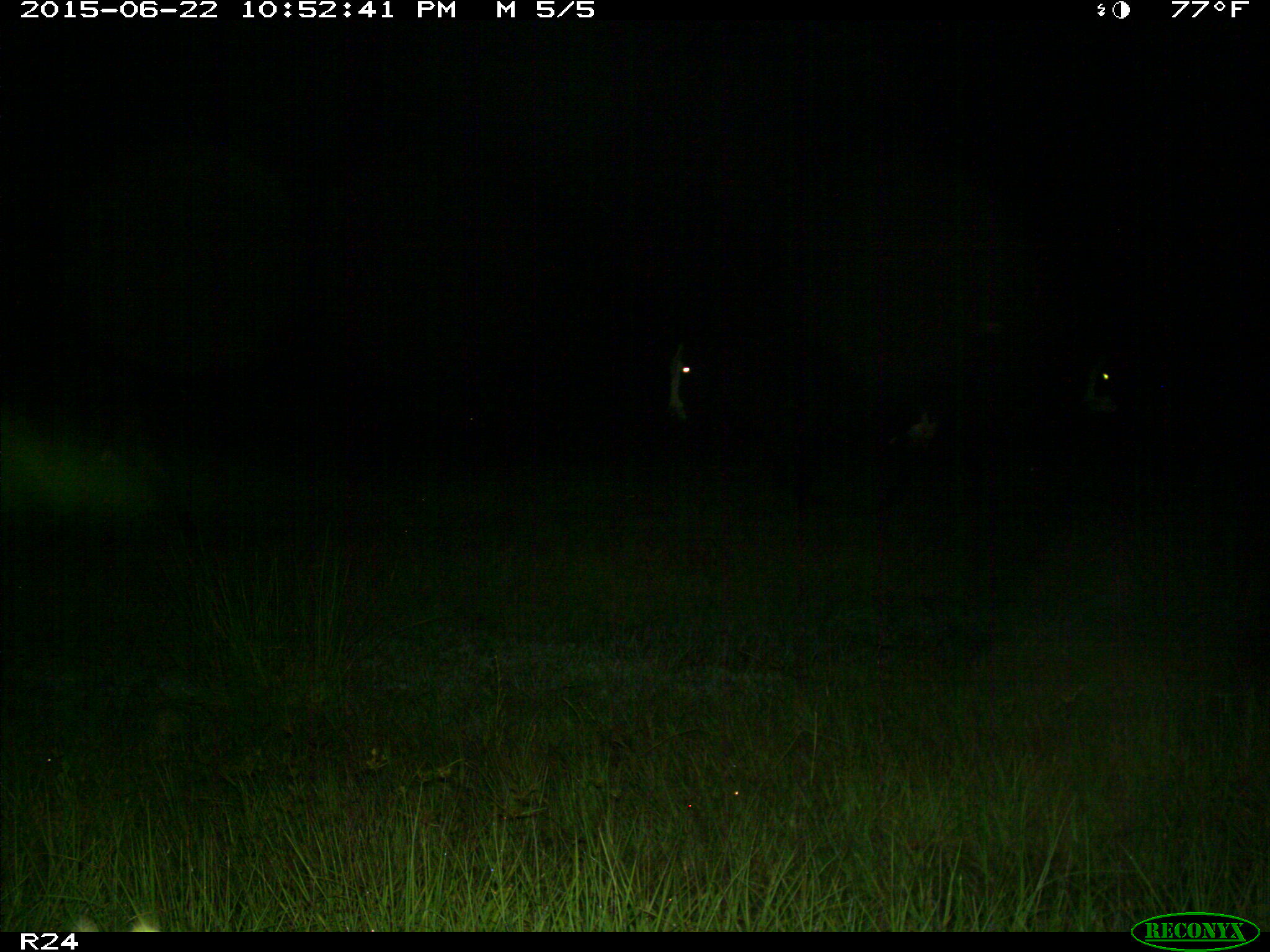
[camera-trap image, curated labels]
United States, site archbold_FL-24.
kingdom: Animalia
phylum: Chordata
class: Mammalia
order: Artiodactyla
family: Bovidae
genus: Bos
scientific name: Bos taurus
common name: domestic cow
Bos taurus (domestic cow).